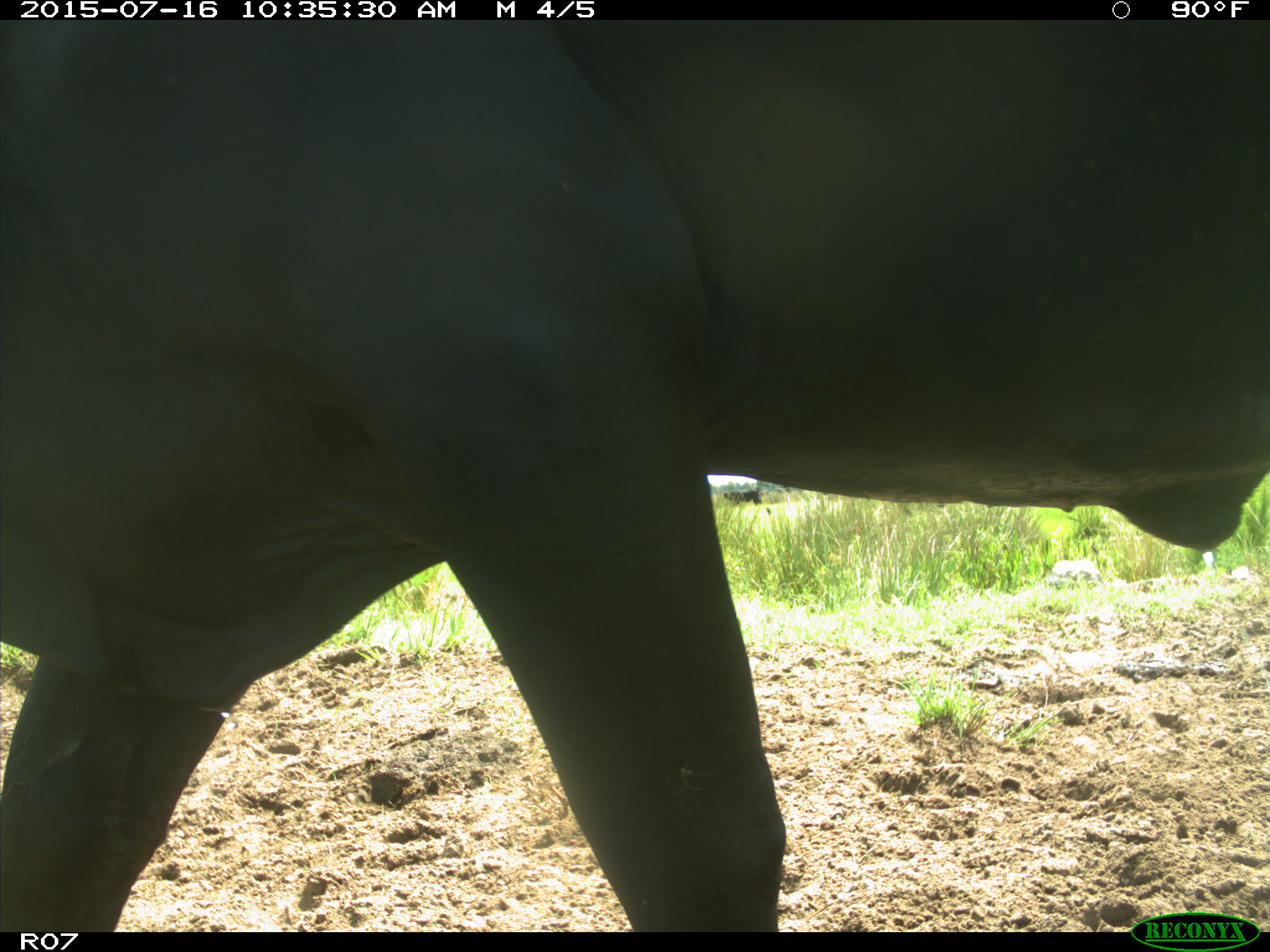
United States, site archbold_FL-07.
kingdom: Animalia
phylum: Chordata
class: Mammalia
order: Artiodactyla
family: Bovidae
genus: Bos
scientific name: Bos taurus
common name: domestic cow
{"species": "Bos taurus (domestic cow)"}